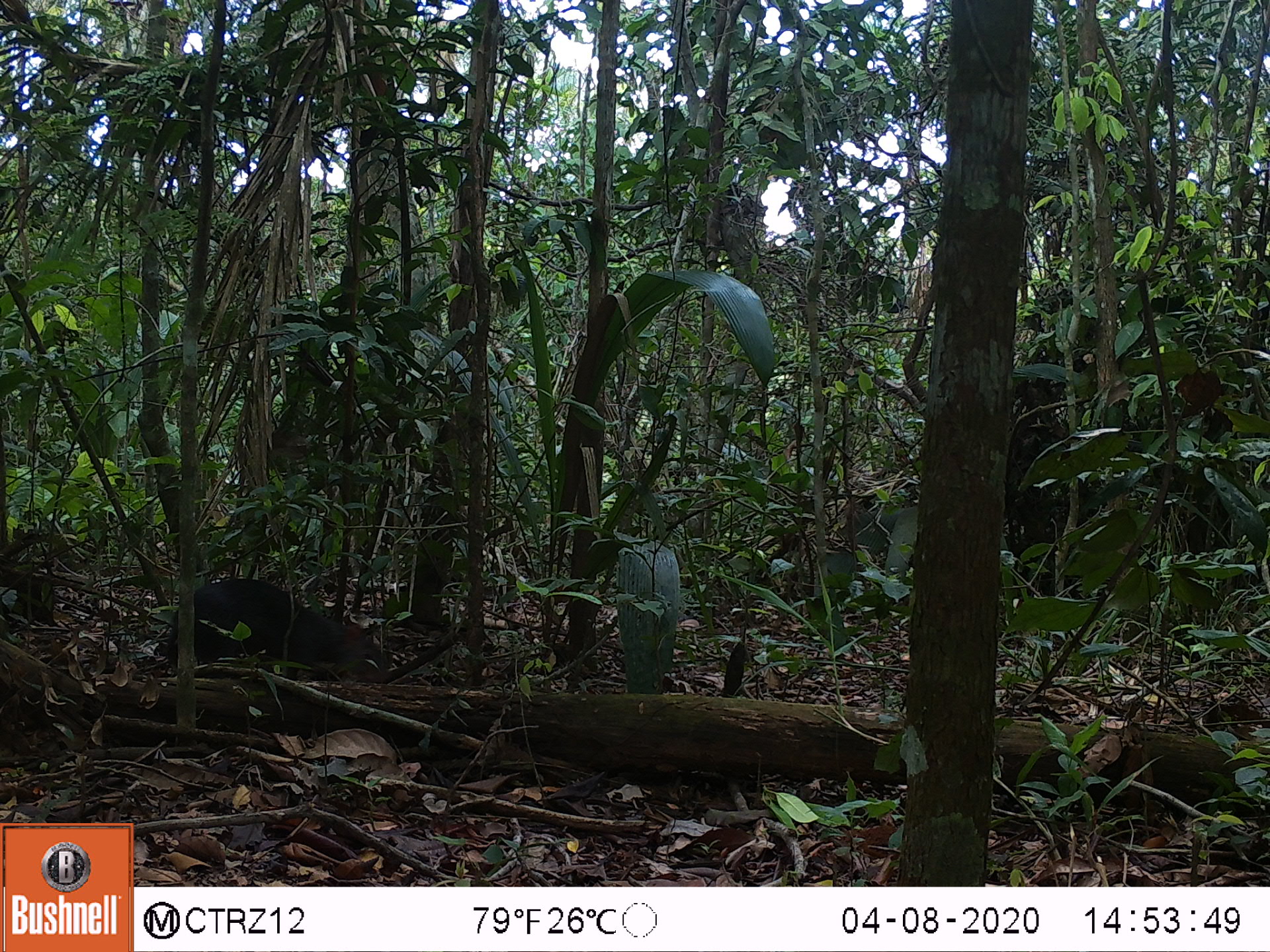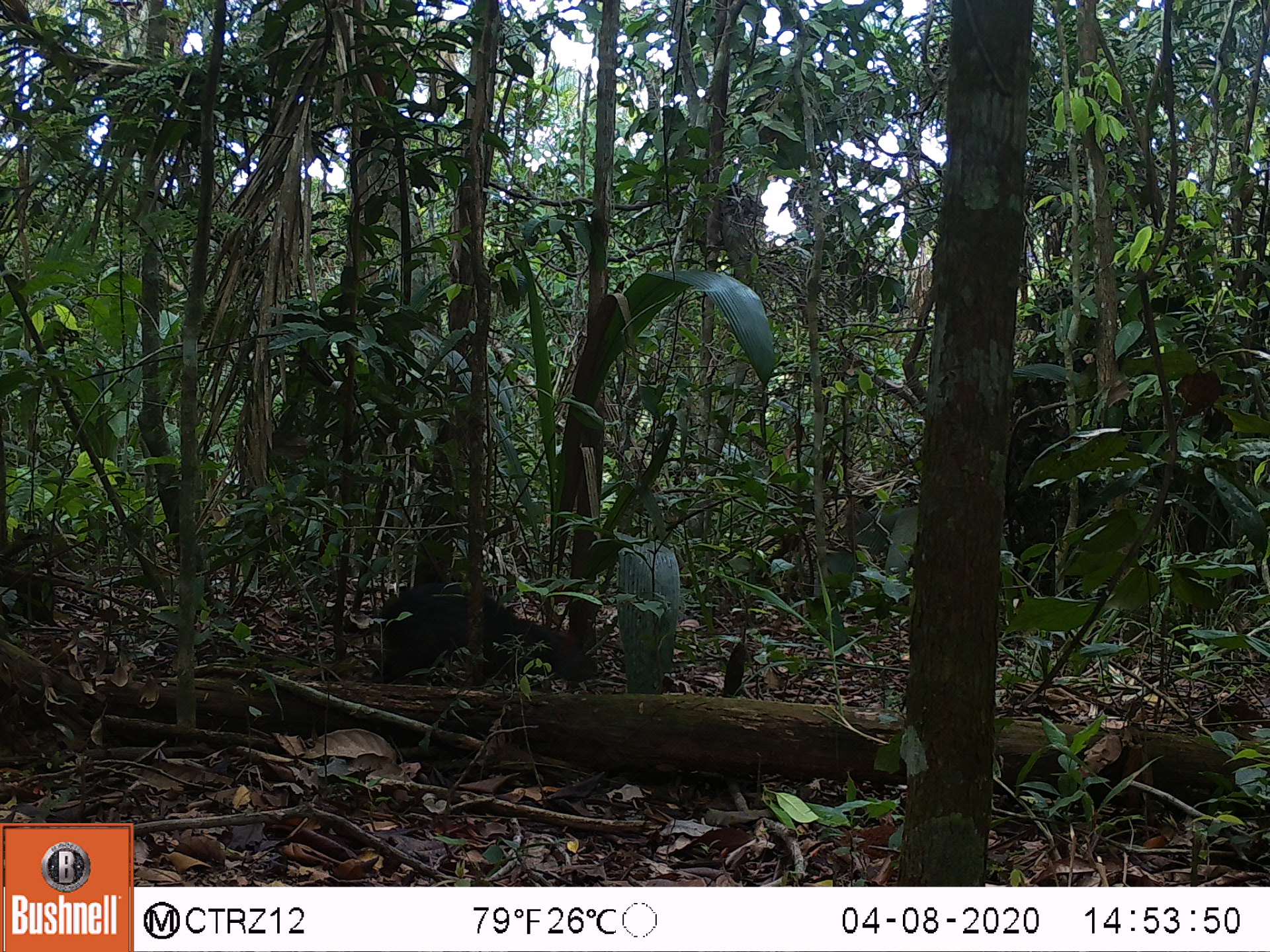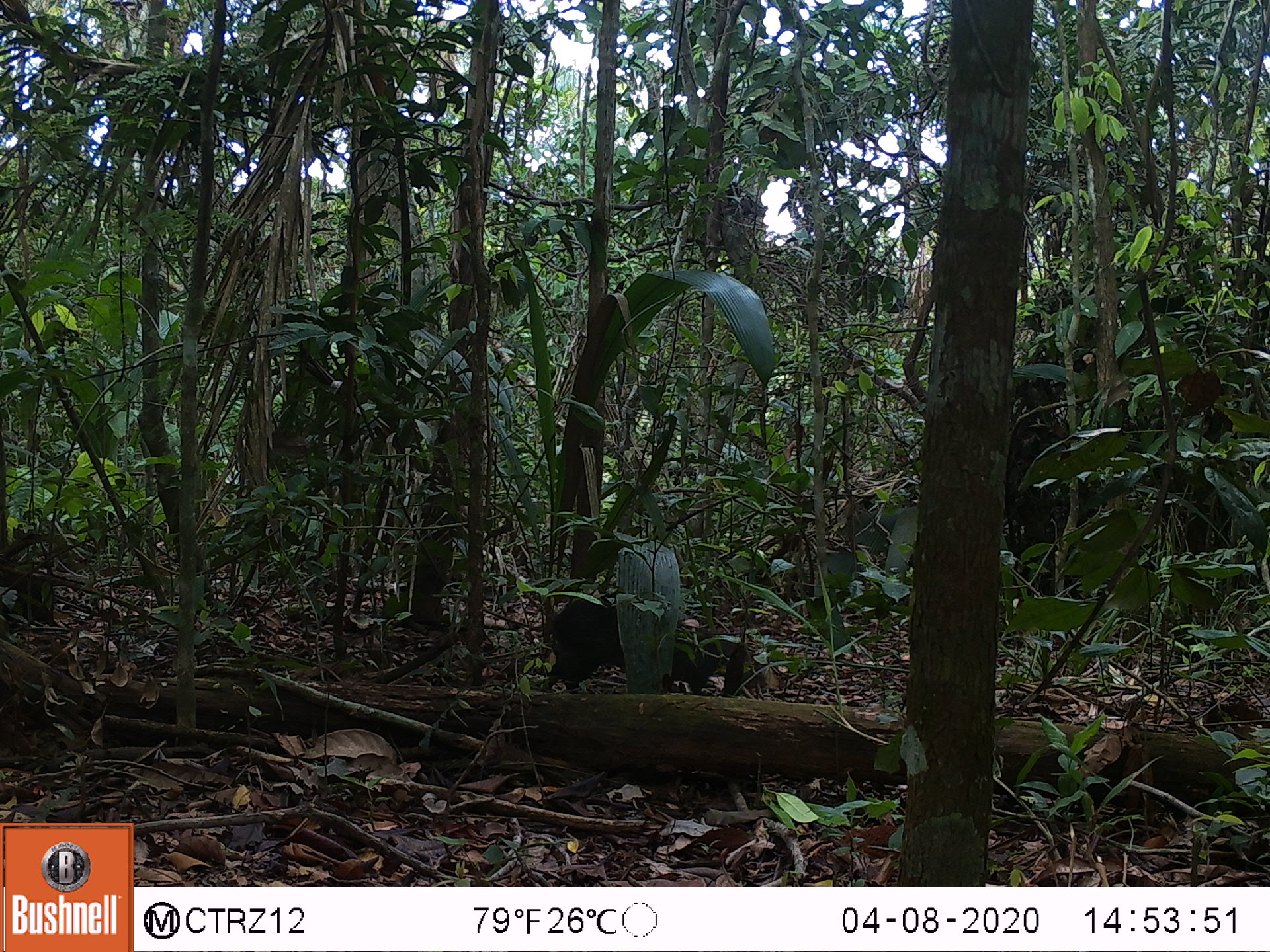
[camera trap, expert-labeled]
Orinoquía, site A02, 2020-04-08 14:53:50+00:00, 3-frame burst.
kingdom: Animalia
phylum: Chordata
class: Mammalia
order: Rodentia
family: Dasyproctidae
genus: Dasyprocta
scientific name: Dasyprocta fuliginosa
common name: black agouti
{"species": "black agouti (Dasyprocta fuliginosa)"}